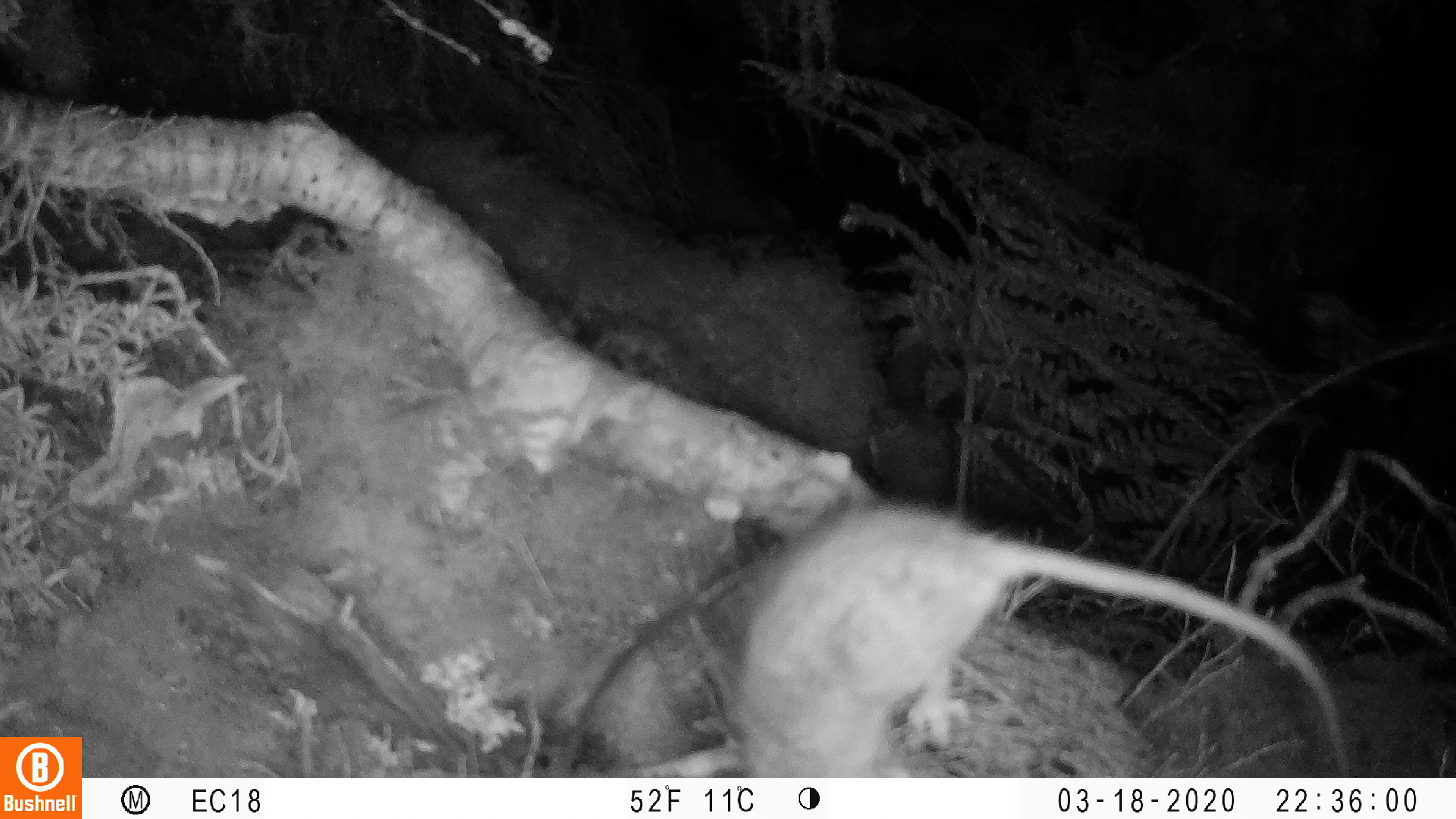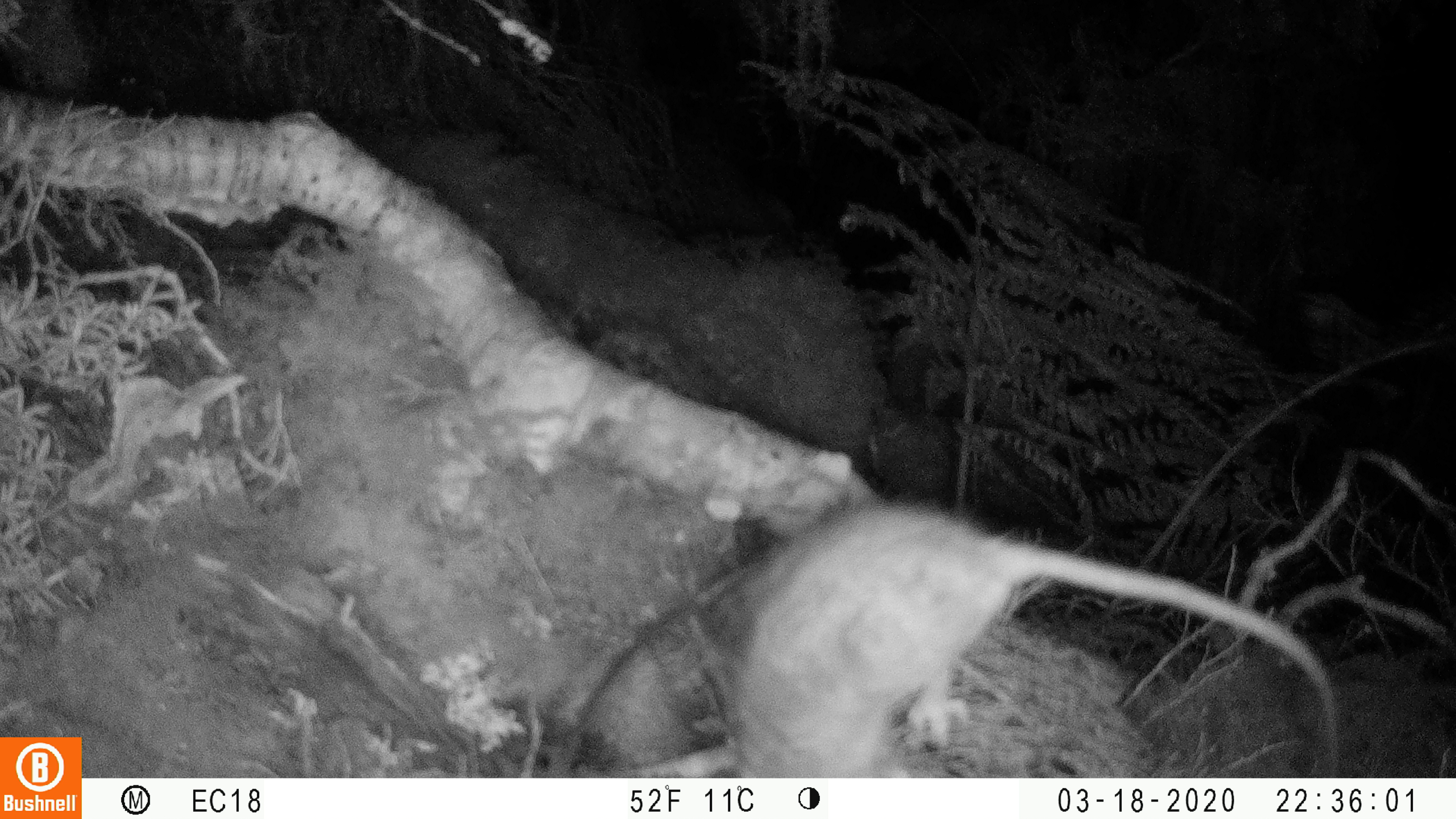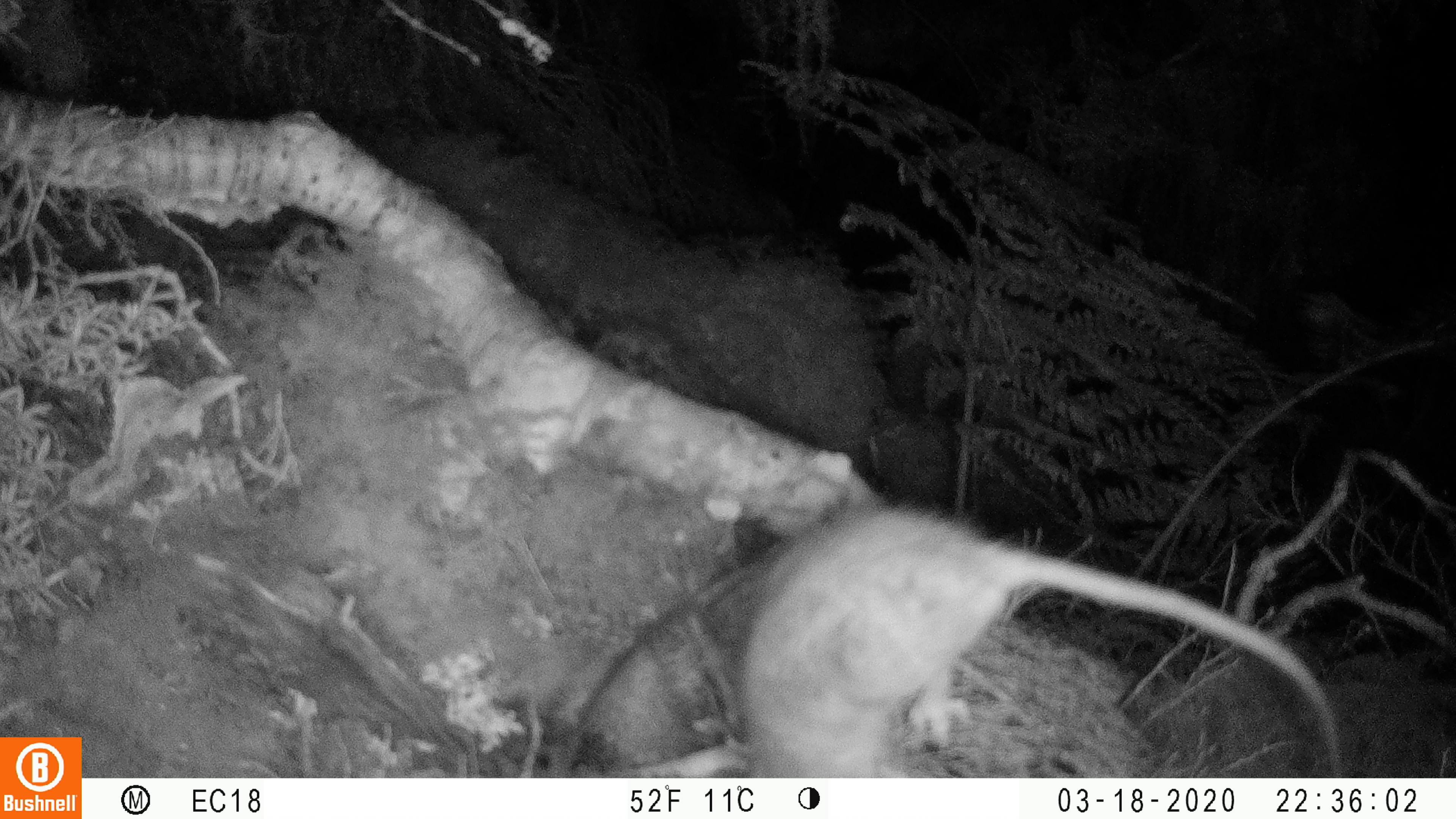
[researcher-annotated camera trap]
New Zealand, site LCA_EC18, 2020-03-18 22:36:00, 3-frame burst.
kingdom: Animalia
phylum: Chordata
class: Mammalia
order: Rodentia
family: Muridae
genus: Rattus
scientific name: Rattus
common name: rat